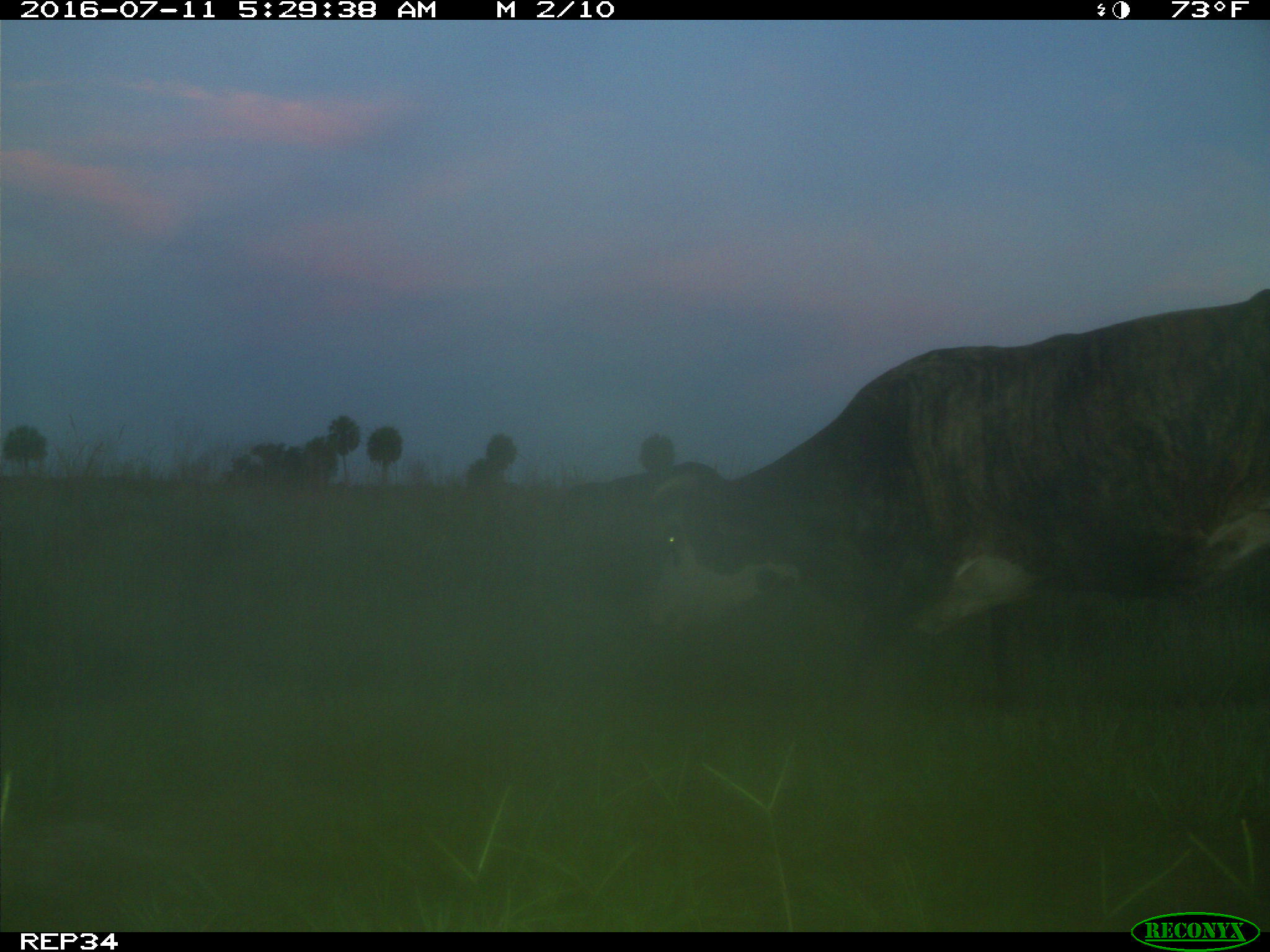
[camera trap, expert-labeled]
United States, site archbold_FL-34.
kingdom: Animalia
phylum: Chordata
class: Mammalia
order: Artiodactyla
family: Bovidae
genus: Bos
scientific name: Bos taurus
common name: domestic cow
Bos taurus (domestic cow).